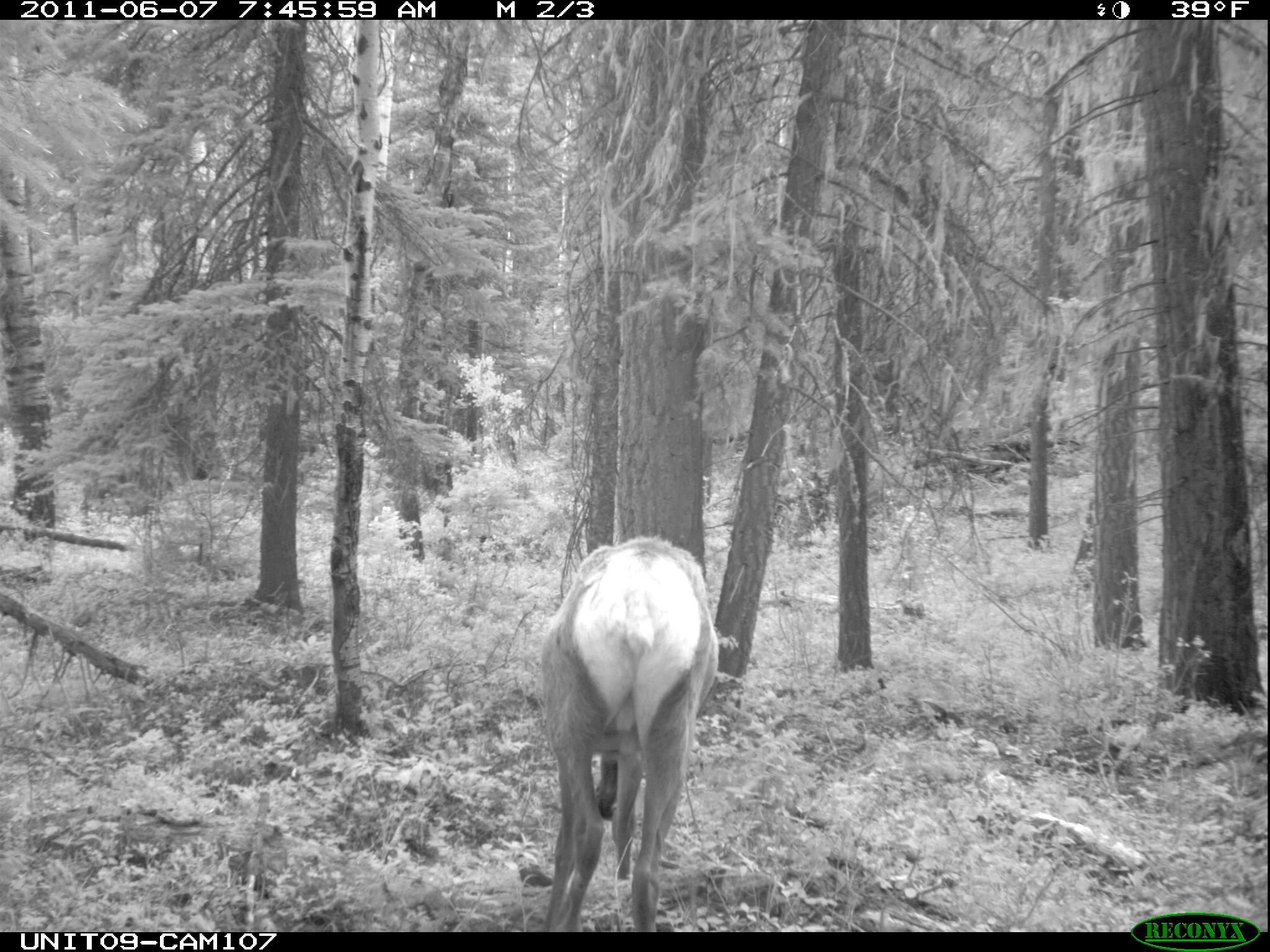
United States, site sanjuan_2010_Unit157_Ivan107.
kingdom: Animalia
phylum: Chordata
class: Mammalia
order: Artiodactyla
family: Cervidae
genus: Cervus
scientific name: Cervus elaphus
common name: red deer